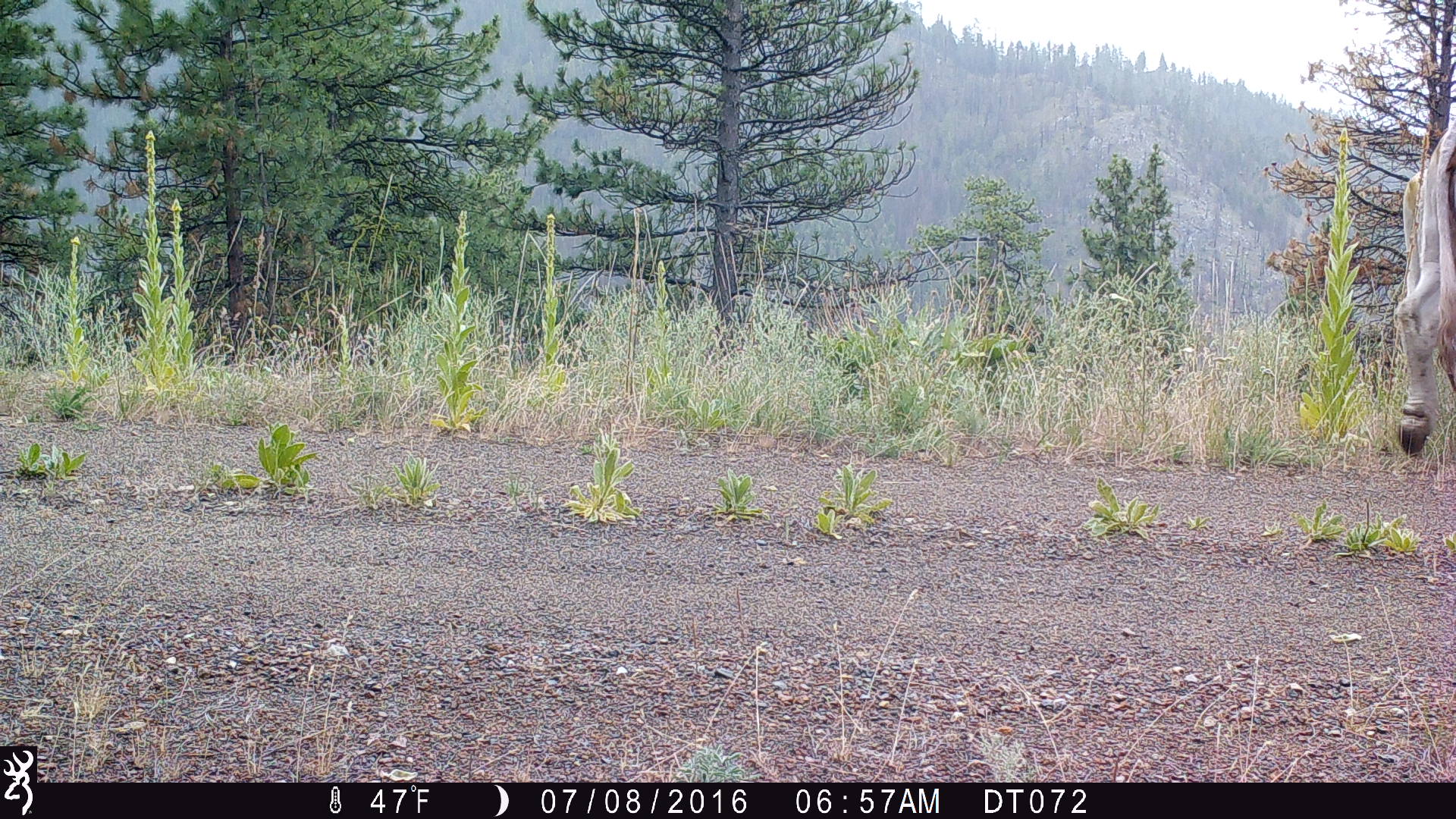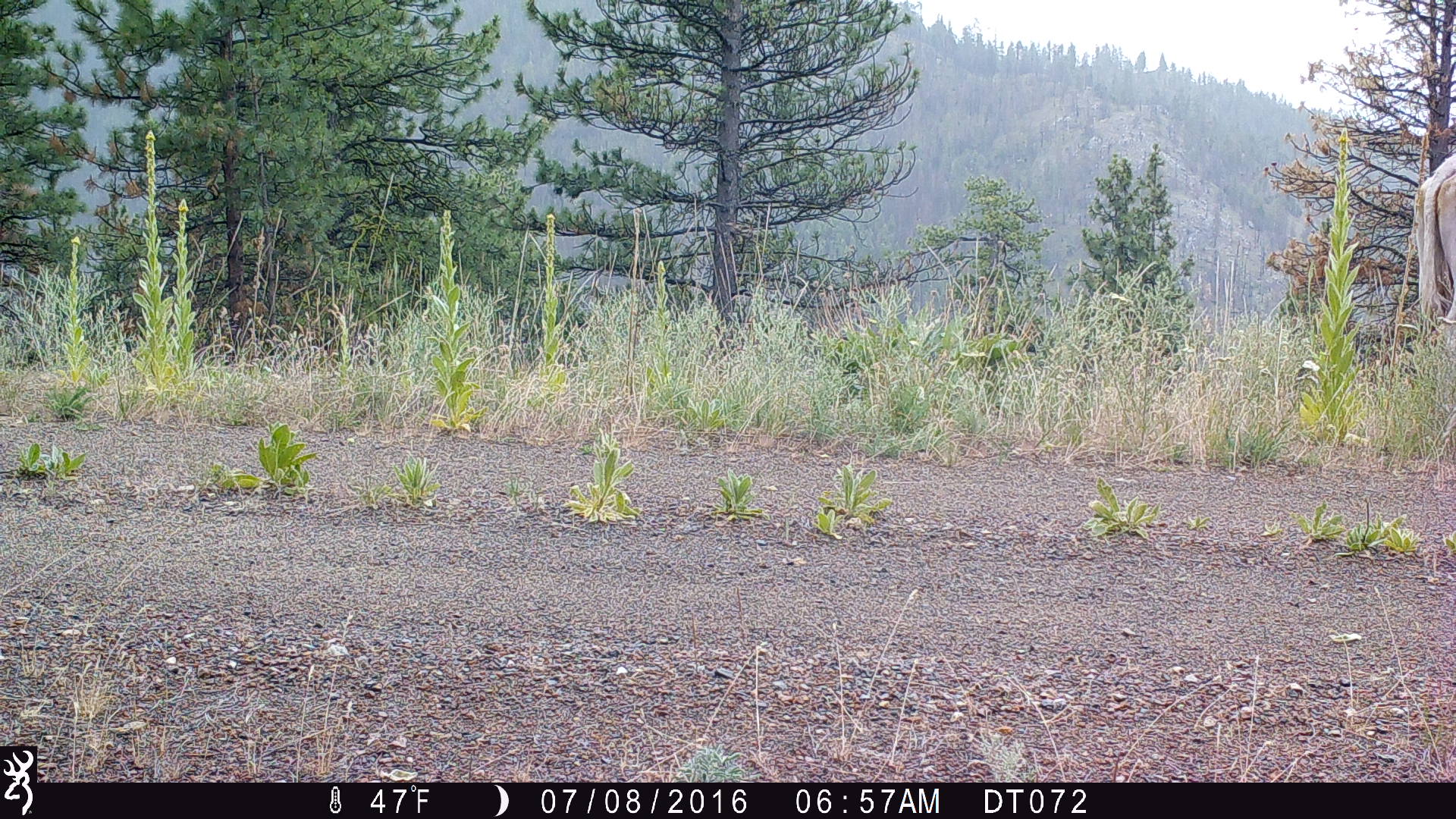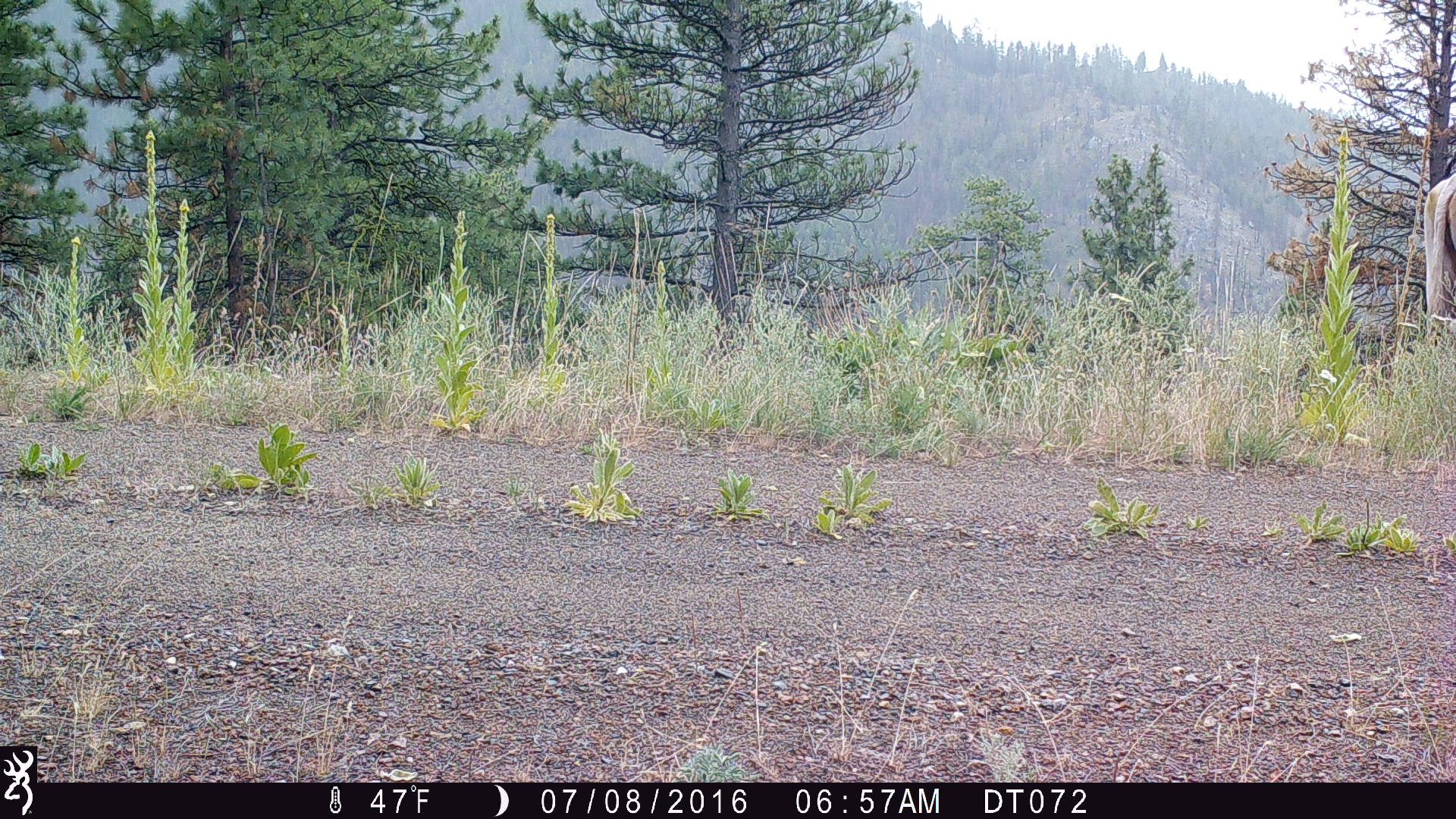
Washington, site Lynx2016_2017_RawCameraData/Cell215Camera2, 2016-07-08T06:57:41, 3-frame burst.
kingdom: Animalia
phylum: Chordata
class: Mammalia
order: Artiodactyla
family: Bovidae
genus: Bos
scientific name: Bos taurus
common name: domestic cattle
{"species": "domestic cattle (Bos taurus)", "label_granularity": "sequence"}